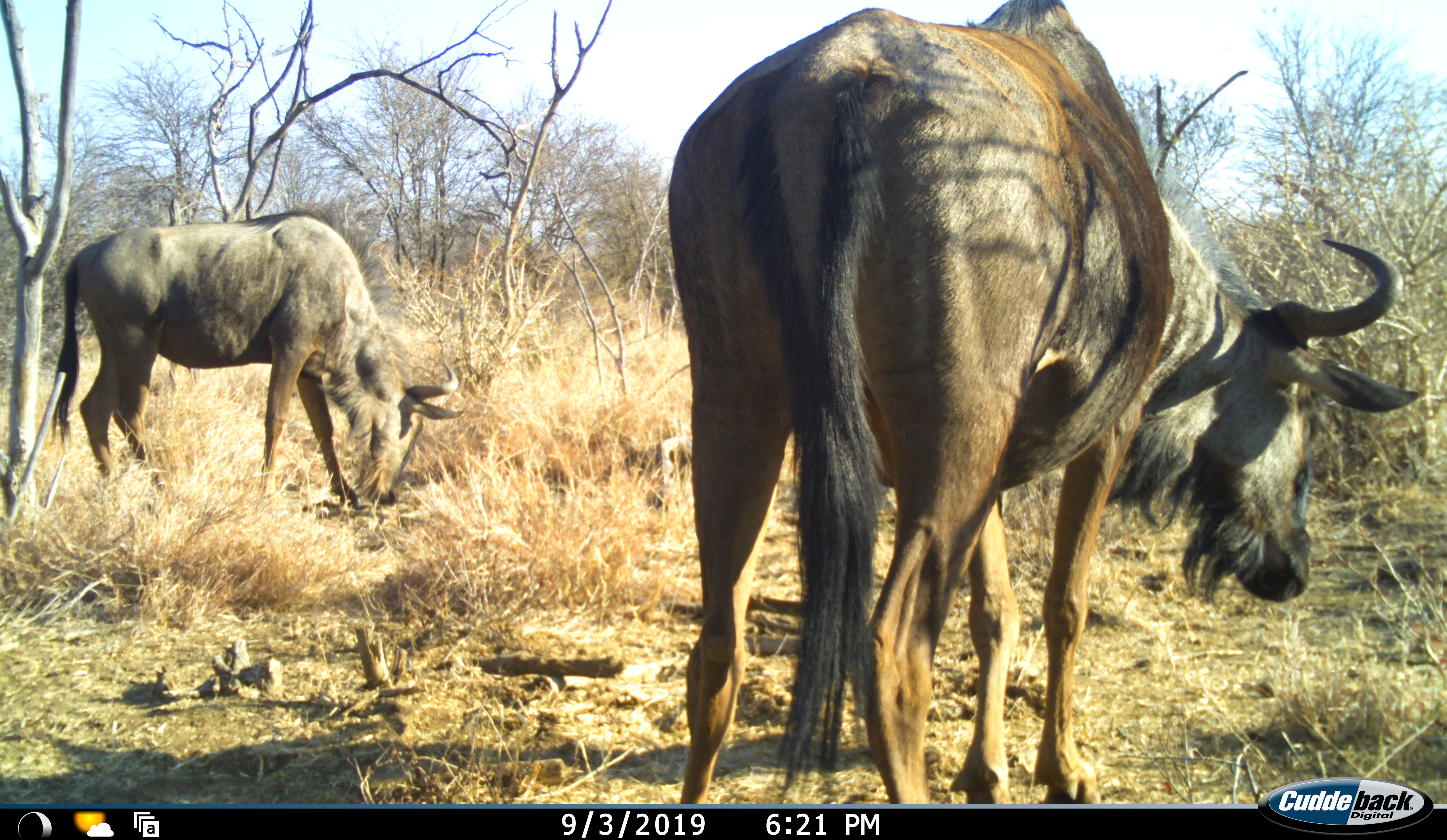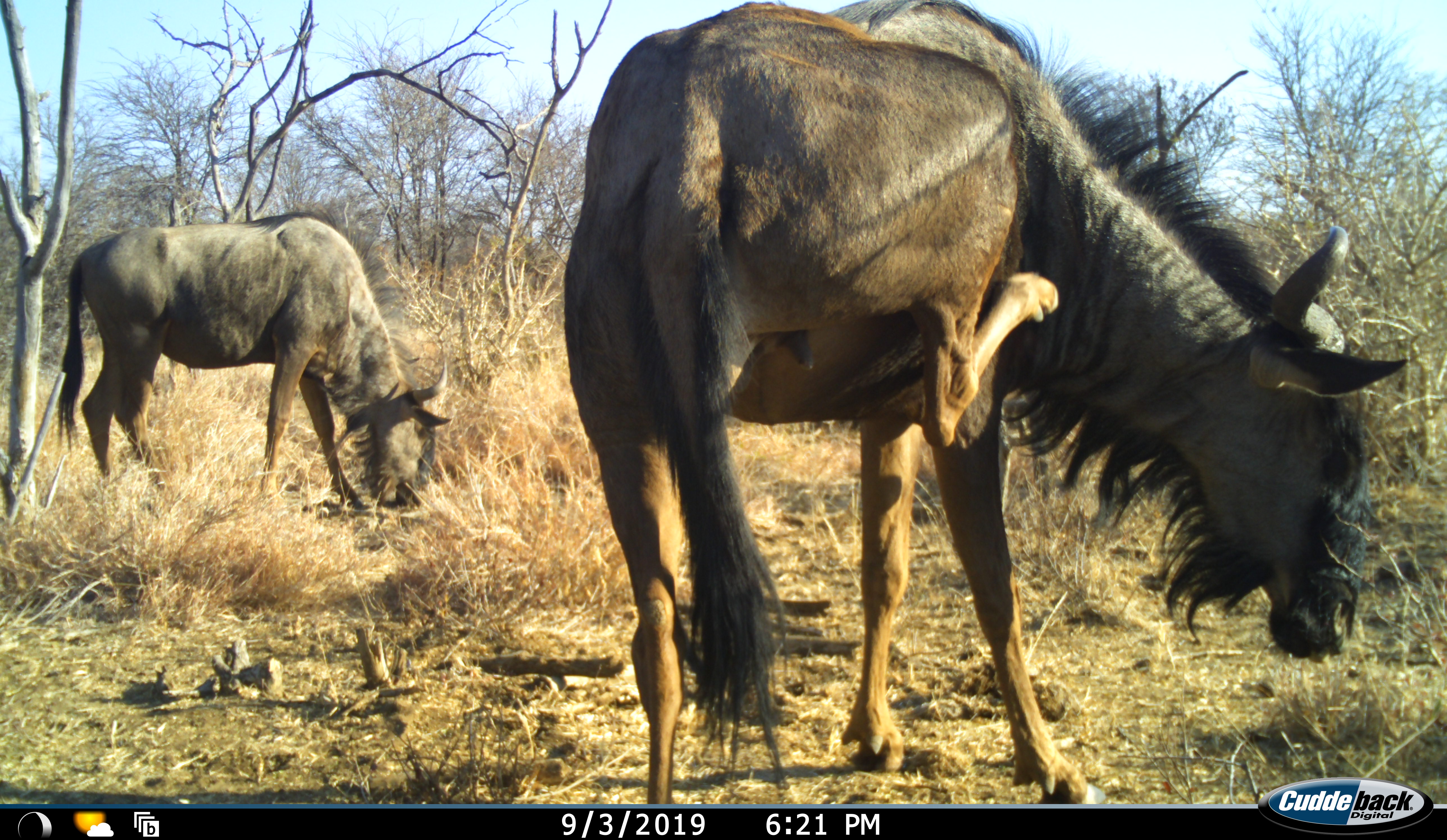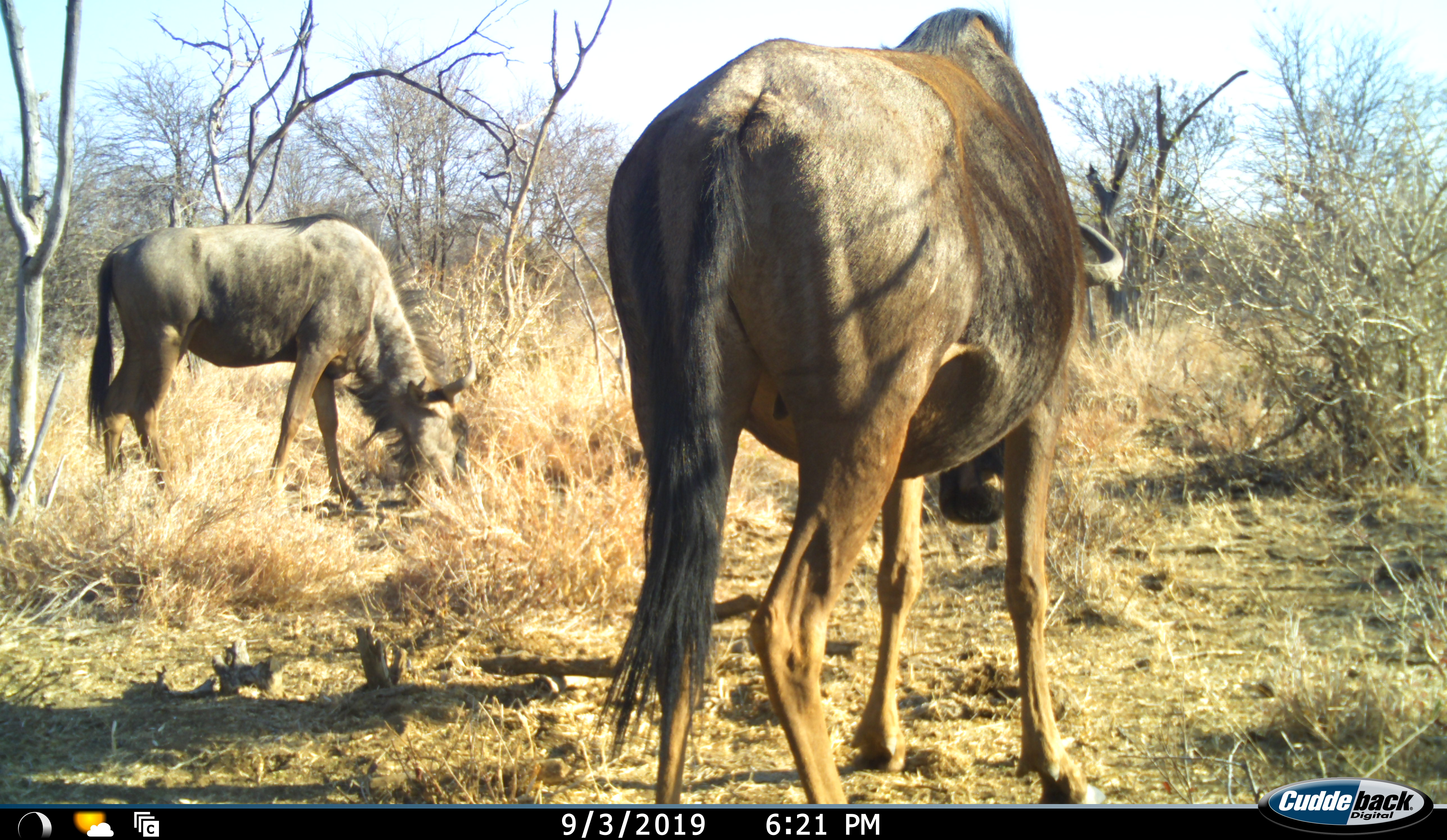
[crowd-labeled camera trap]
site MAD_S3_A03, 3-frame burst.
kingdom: Animalia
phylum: Chordata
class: Mammalia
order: Artiodactyla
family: Bovidae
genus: Connochaetes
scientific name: Connochaetes taurinus taurinus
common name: blue wildebeest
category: wildebeestblue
Wildebeestblue (blue wildebeest) (Connochaetes taurinus taurinus), count 2. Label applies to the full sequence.